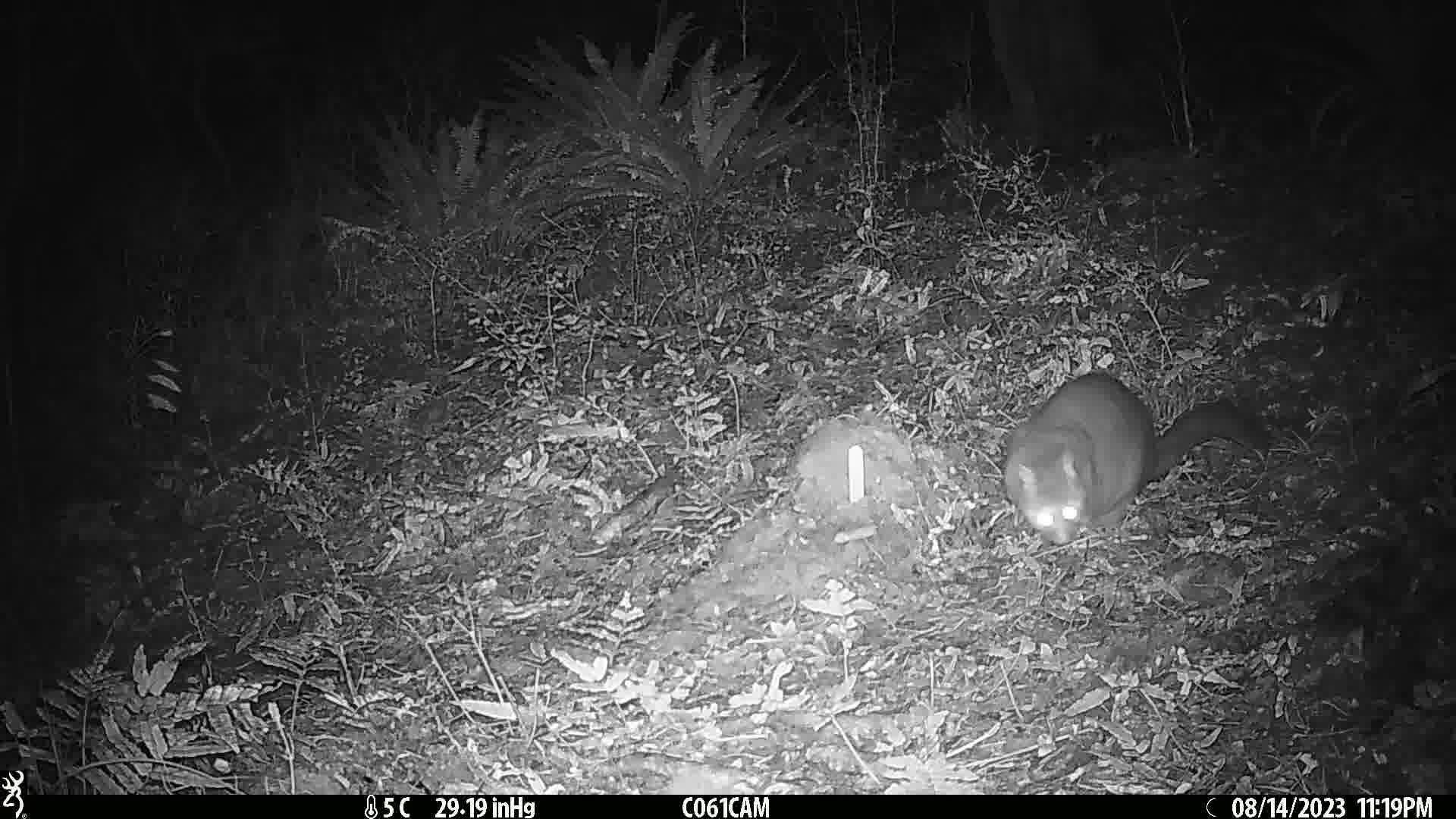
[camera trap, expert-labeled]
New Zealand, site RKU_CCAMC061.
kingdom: Animalia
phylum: Chordata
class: Mammalia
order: Diprotodontia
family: Phalangeridae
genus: Trichosurus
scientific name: Trichosurus vulpecula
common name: common brushtail possum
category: possum